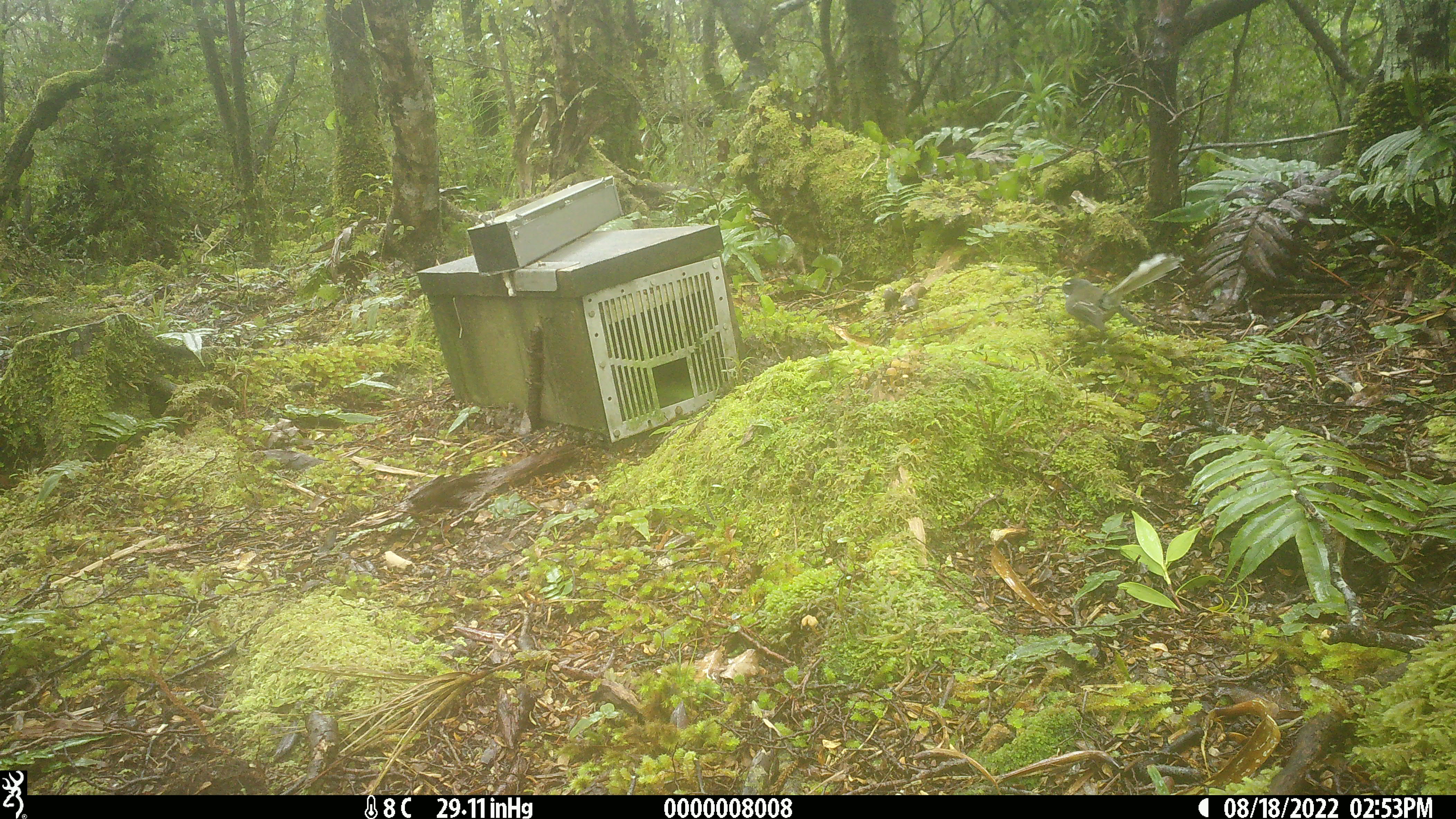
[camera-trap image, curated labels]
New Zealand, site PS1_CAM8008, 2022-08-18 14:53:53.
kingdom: Animalia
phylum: Chordata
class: Aves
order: Passeriformes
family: Rhipiduridae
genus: Rhipidura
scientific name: Rhipidura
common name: fantails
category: fantail